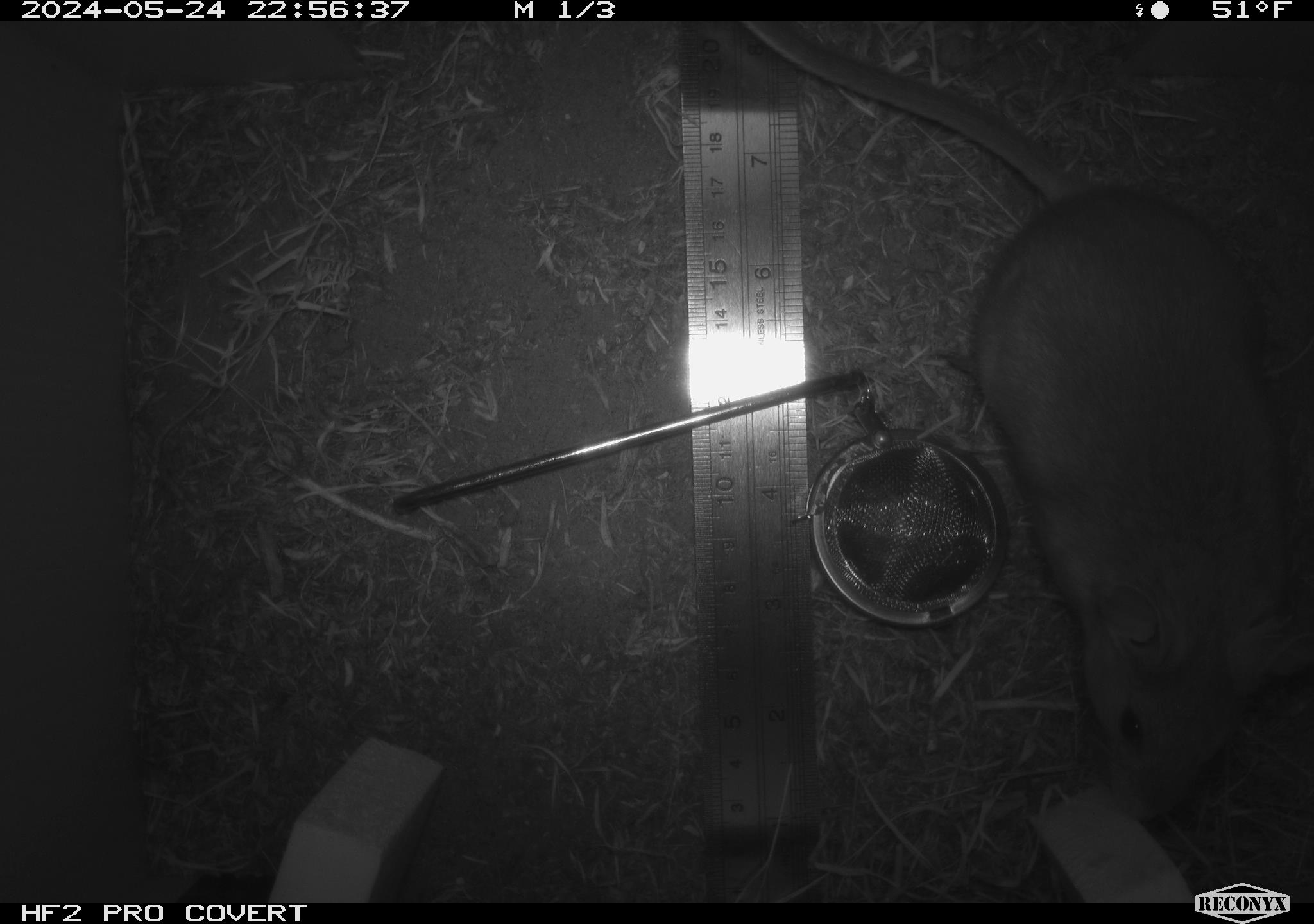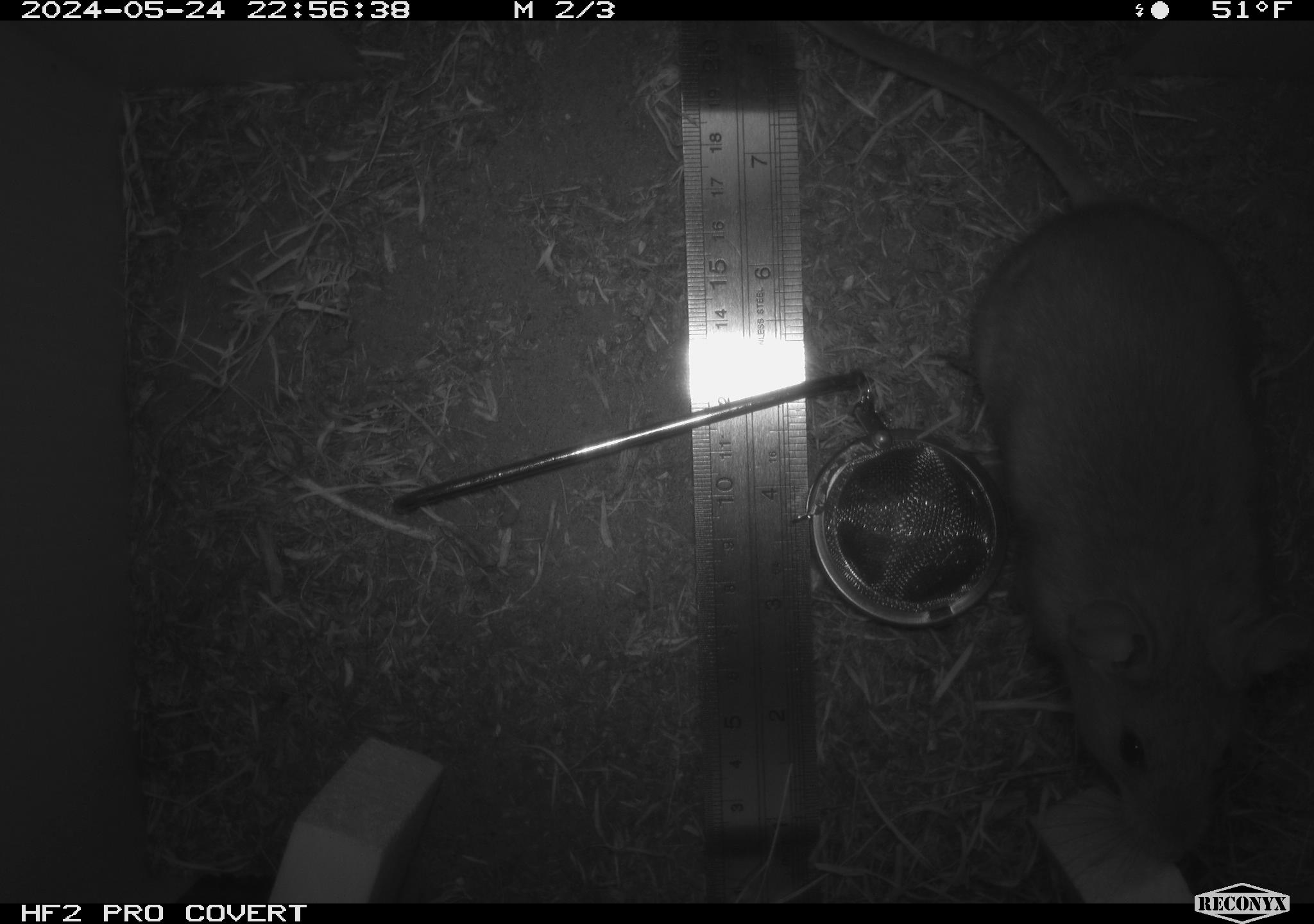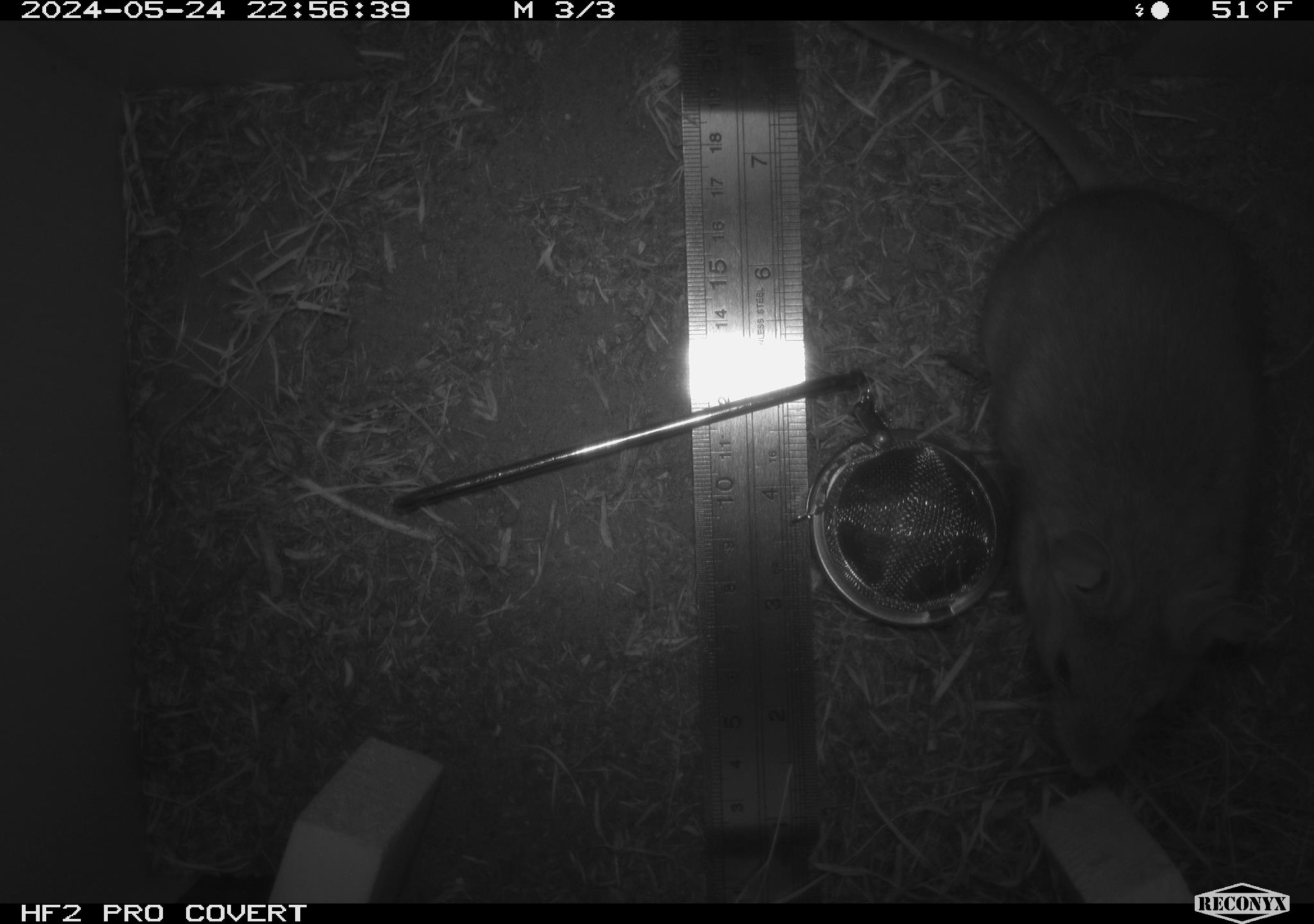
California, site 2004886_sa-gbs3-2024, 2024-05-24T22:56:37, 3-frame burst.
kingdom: Animalia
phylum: Chordata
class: Mammalia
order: Rodentia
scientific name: Rodentia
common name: woodrat or rat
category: woodrat or rat species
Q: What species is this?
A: Woodrat or rat species (woodrat or rat) (Rodentia).